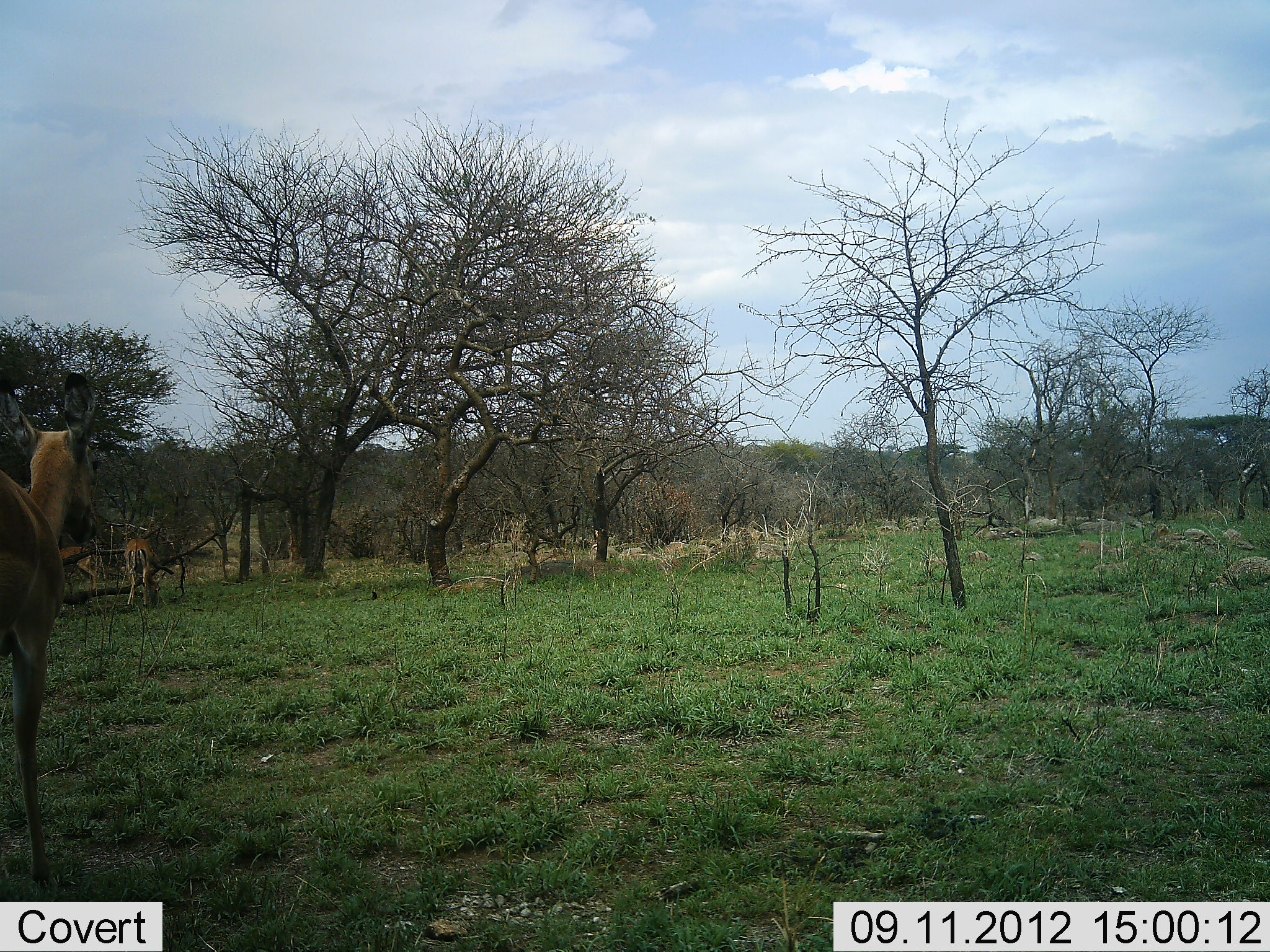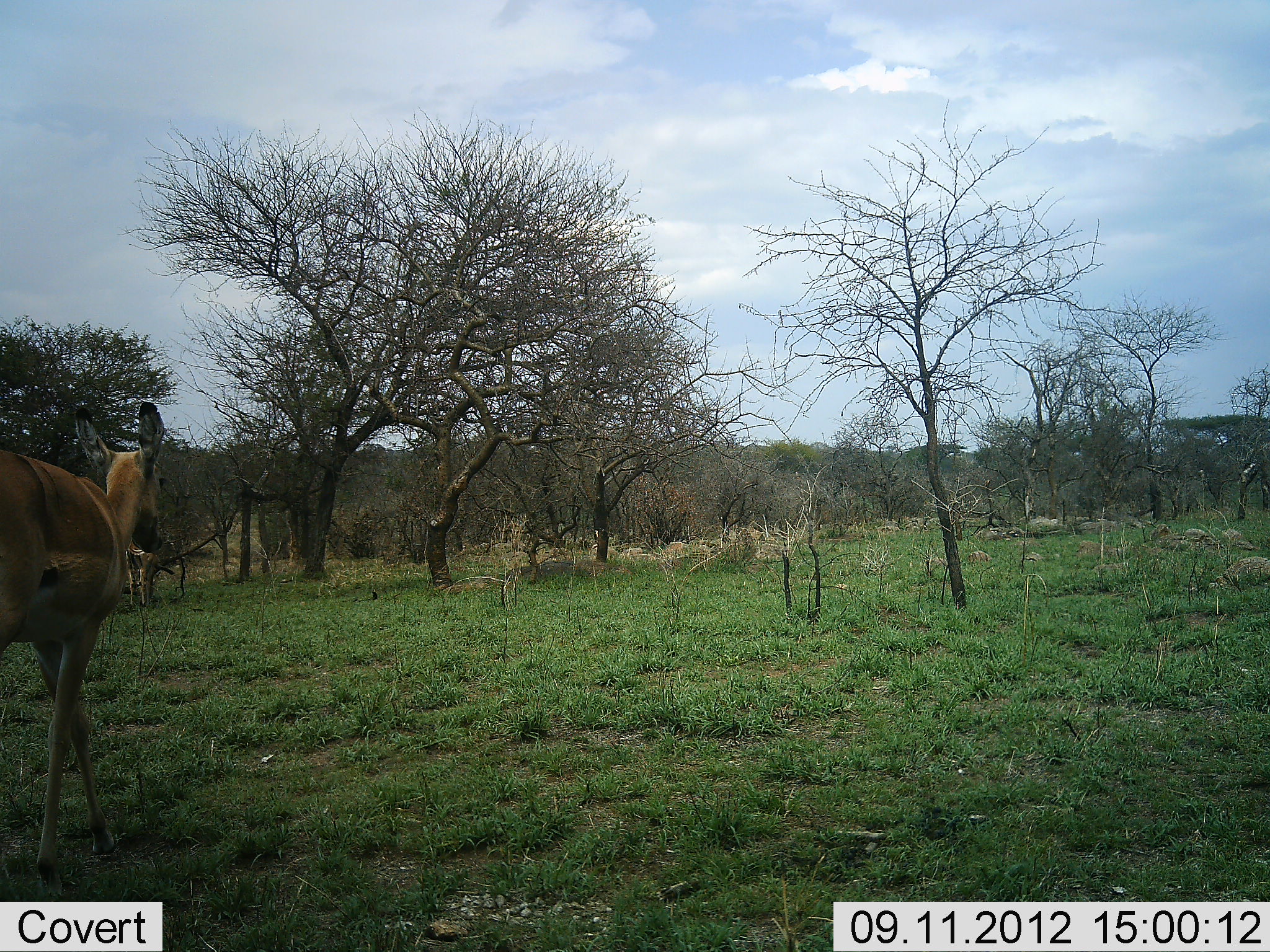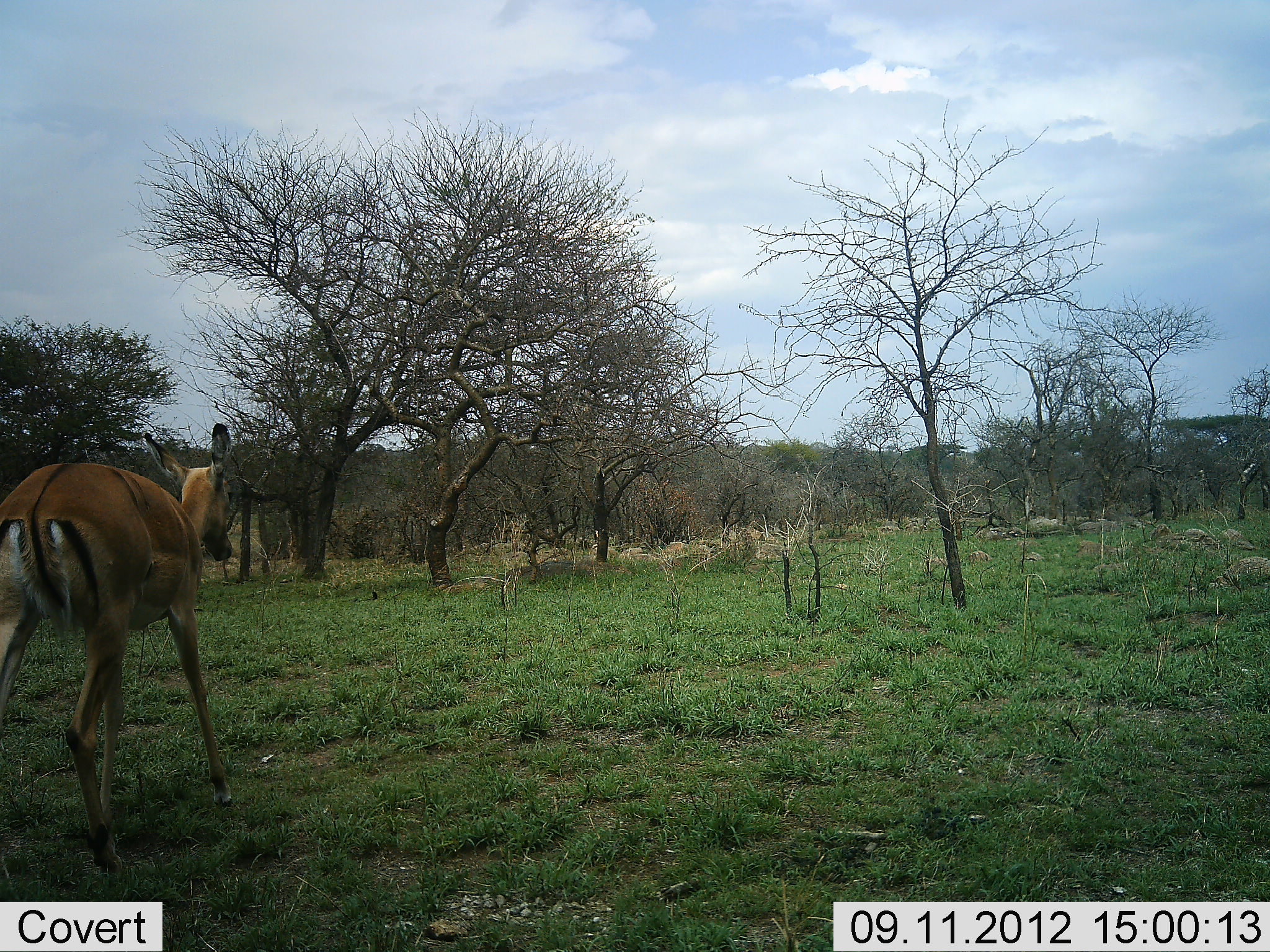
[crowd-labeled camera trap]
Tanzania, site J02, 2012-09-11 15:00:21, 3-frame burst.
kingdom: Animalia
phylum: Chordata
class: Mammalia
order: Artiodactyla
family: Bovidae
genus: Aepyceros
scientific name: Aepyceros melampus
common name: impala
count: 3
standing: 40%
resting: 0%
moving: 90%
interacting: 0%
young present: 0%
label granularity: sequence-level